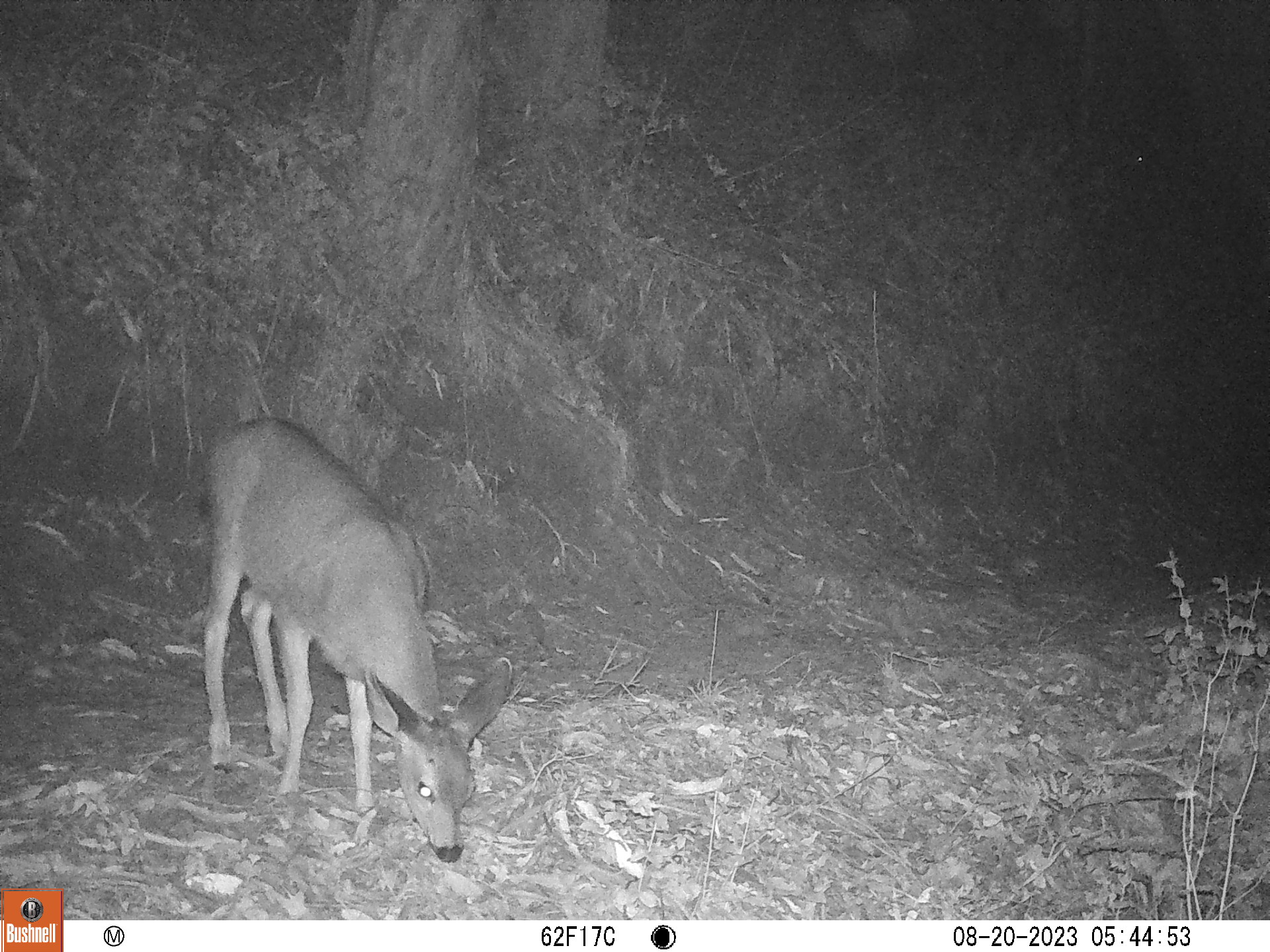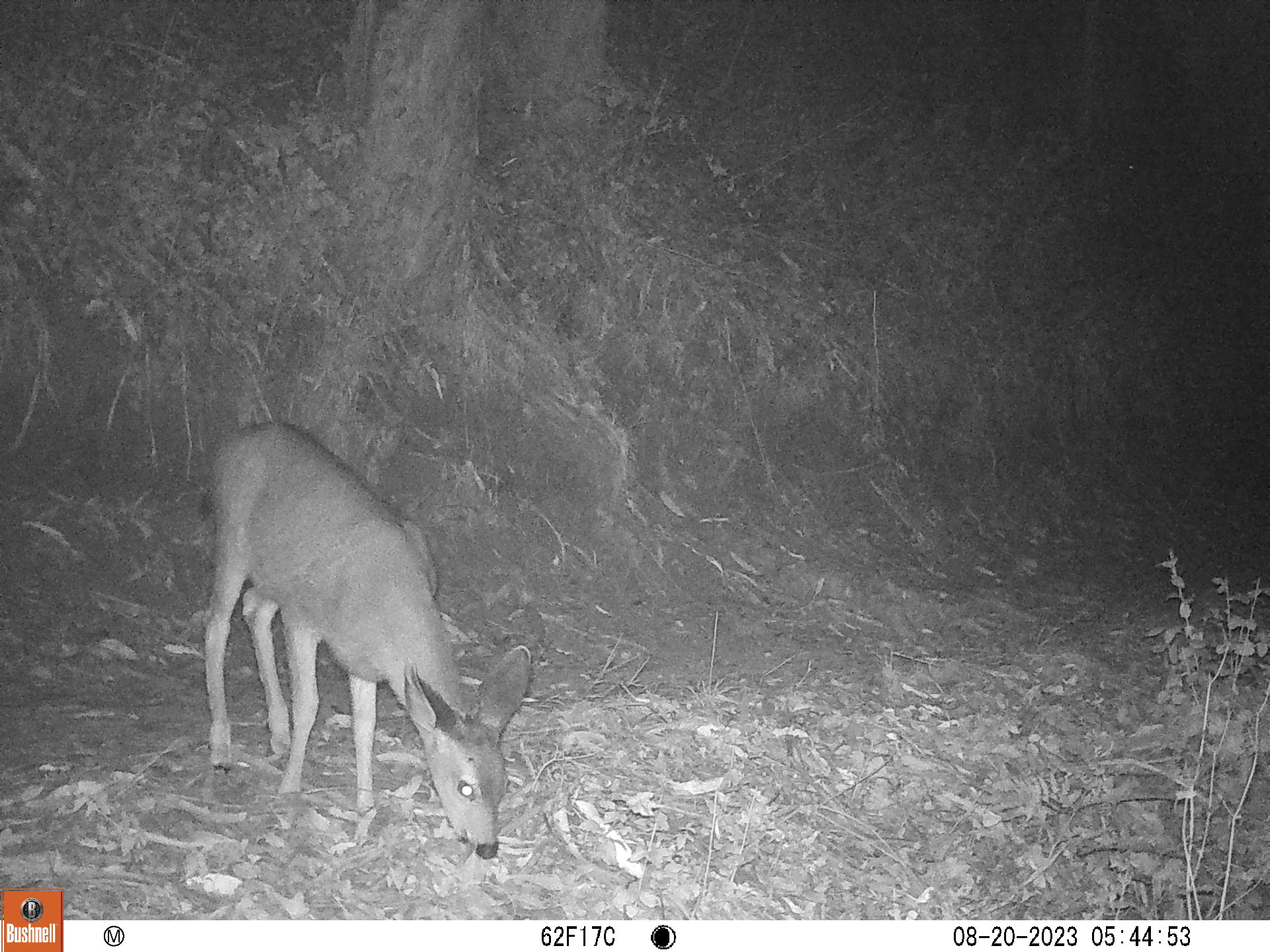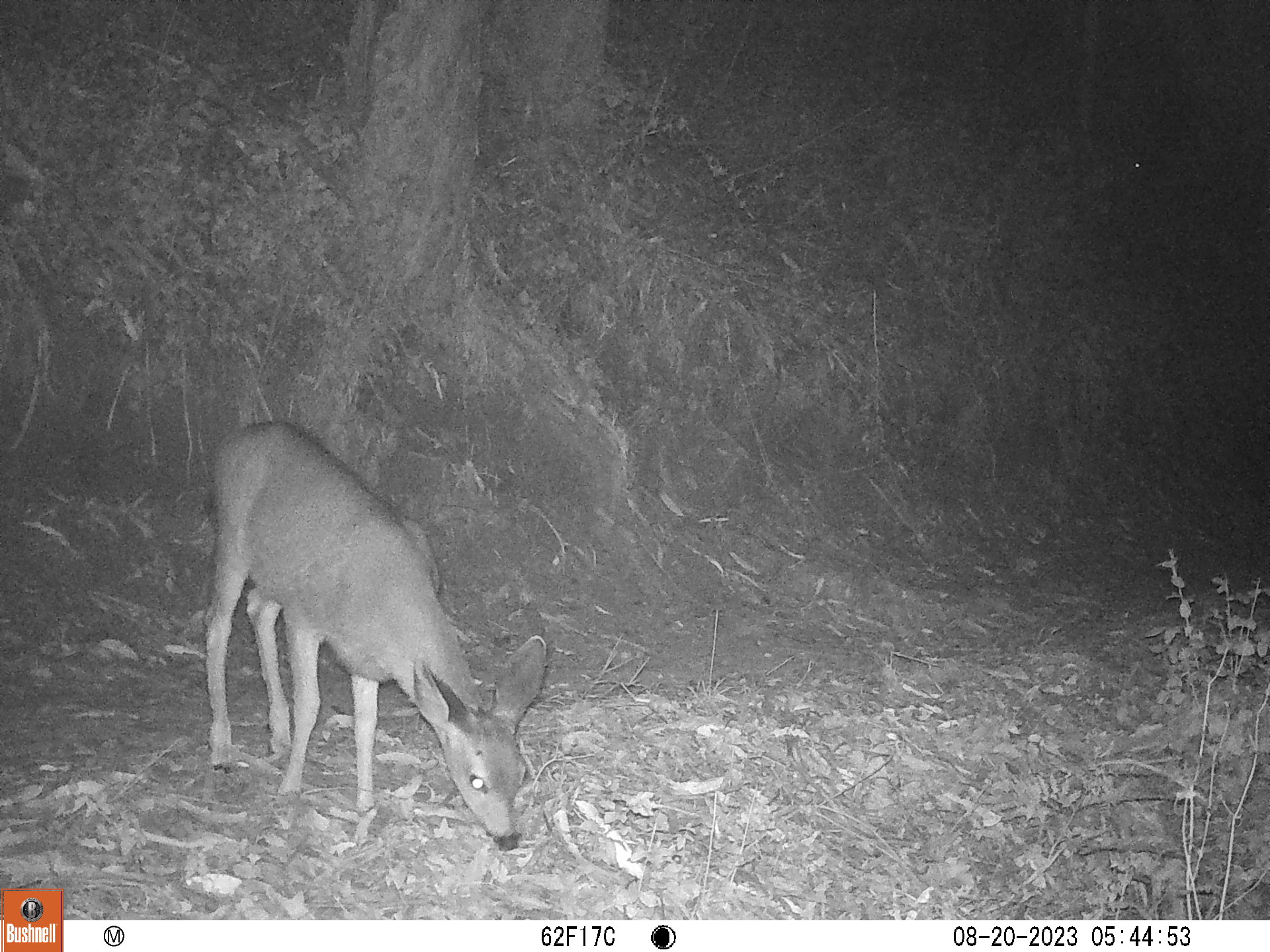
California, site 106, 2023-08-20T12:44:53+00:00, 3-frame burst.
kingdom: Animalia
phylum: Chordata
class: Mammalia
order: Artiodactyla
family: Cervidae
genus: Odocoileus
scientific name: Odocoileus hemionus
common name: mule deer